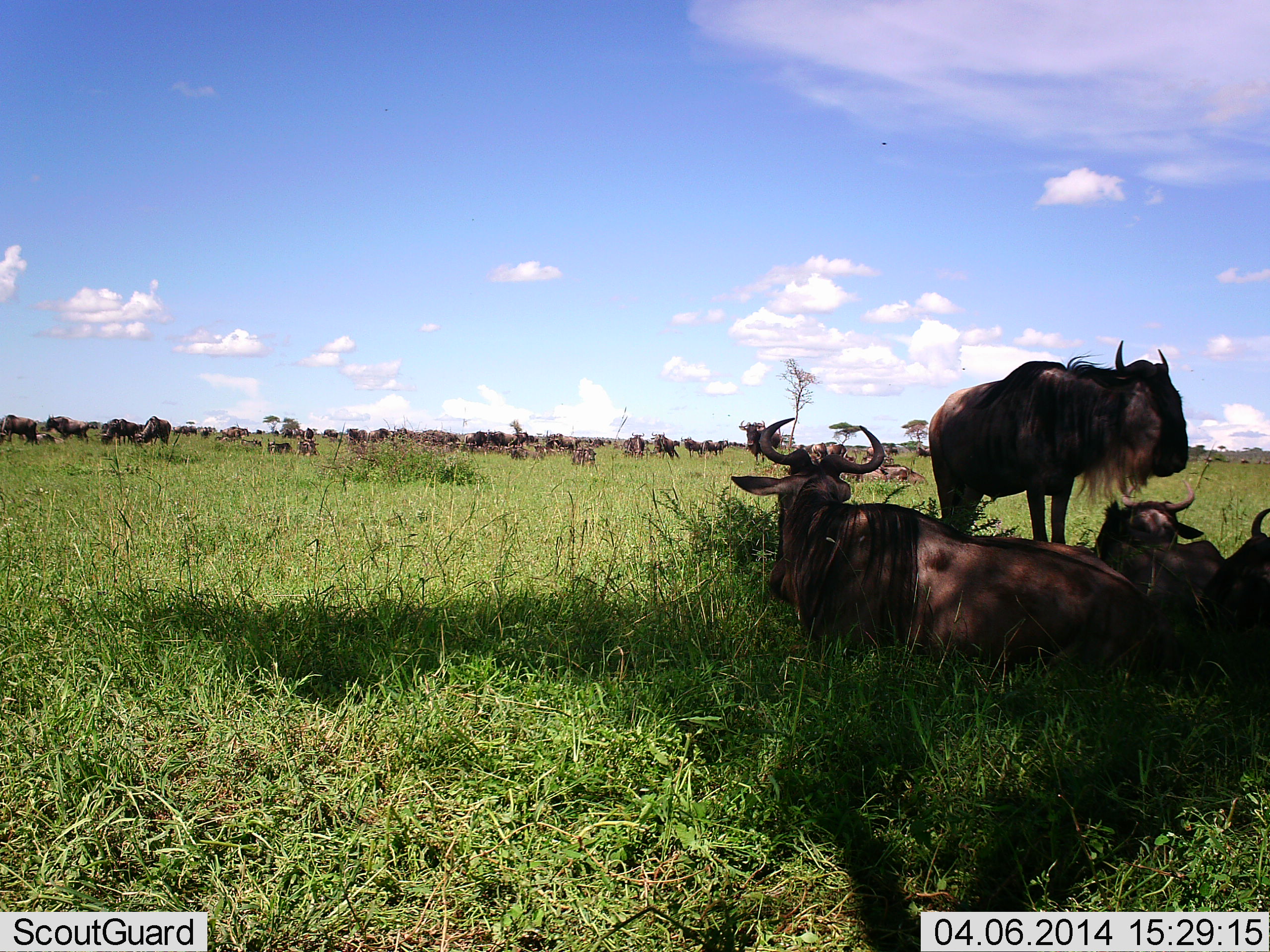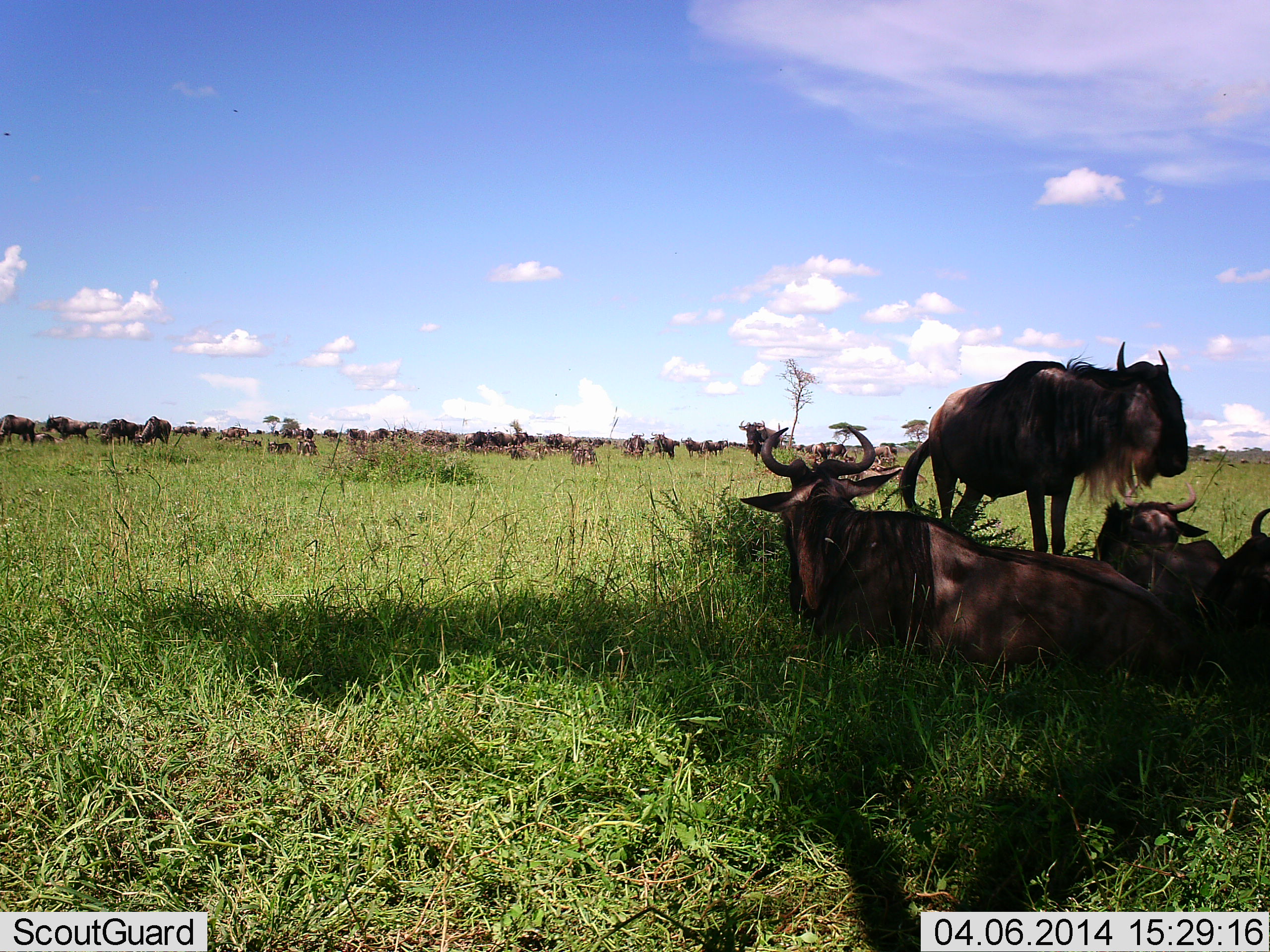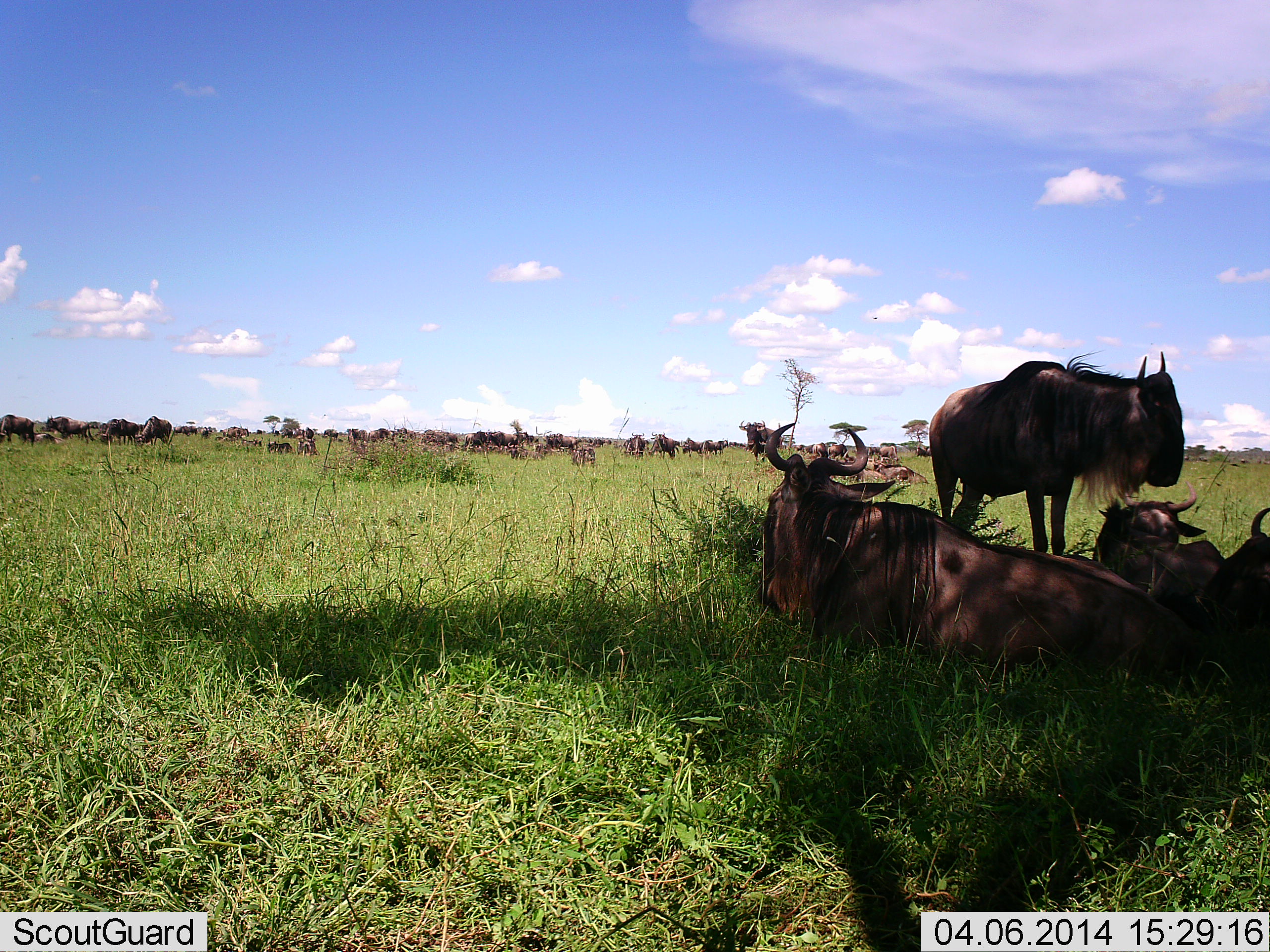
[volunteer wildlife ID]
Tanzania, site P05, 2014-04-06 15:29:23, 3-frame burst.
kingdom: Animalia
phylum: Chordata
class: Mammalia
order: Artiodactyla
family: Bovidae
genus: Connochaetes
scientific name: Connochaetes taurinus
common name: blue wildebeest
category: wildebeest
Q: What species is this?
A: Wildebeest (blue wildebeest) (Connochaetes taurinus).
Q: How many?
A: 51+.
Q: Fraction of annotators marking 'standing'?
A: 80%.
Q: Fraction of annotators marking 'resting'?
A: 100%.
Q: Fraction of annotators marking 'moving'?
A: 20%.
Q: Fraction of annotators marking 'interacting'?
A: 10%.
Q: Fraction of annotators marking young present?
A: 20%.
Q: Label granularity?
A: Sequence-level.